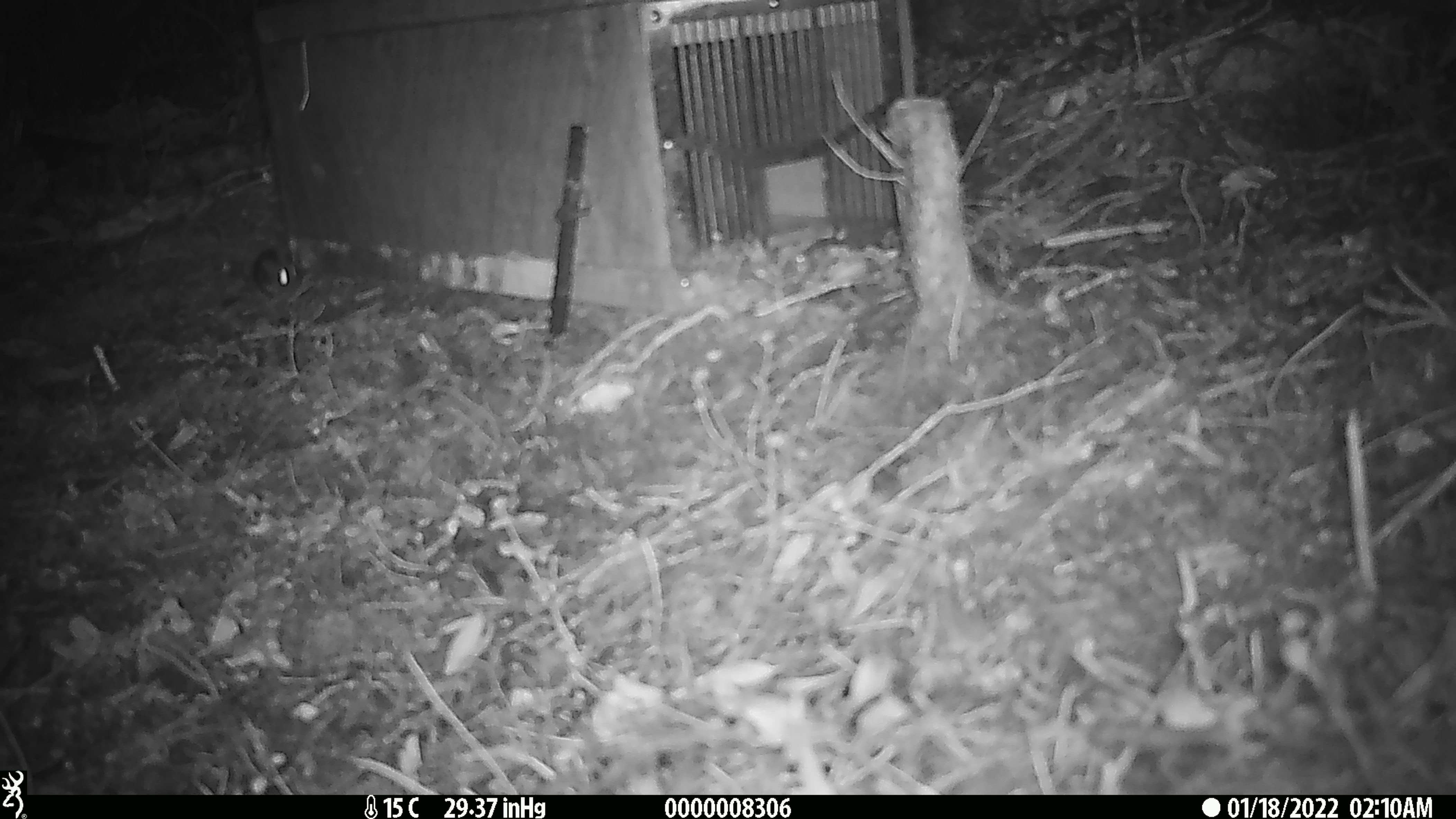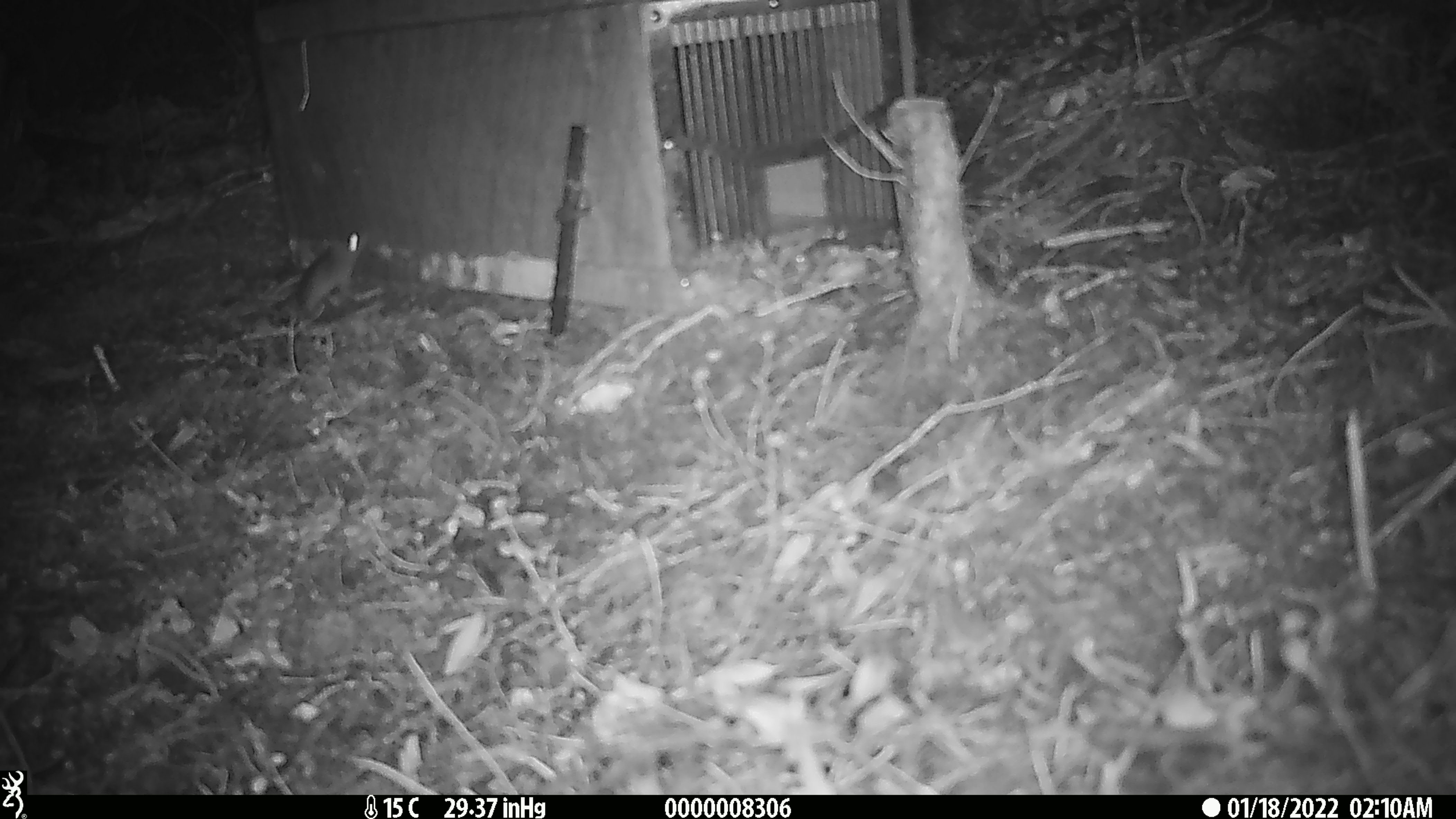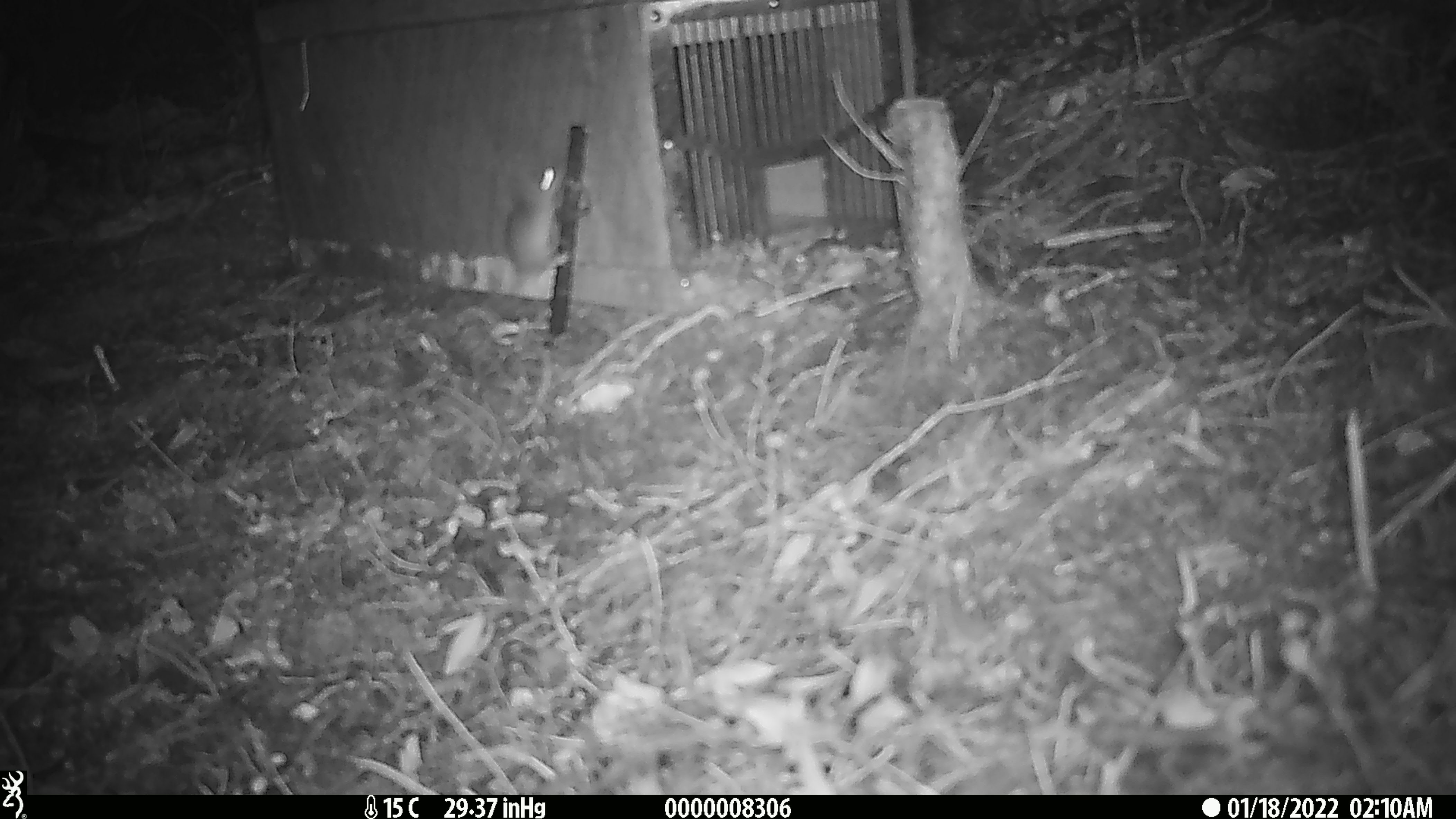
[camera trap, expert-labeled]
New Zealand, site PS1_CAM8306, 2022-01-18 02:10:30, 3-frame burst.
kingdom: Animalia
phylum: Chordata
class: Mammalia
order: Rodentia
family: Muridae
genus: Mus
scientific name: Mus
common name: mouse